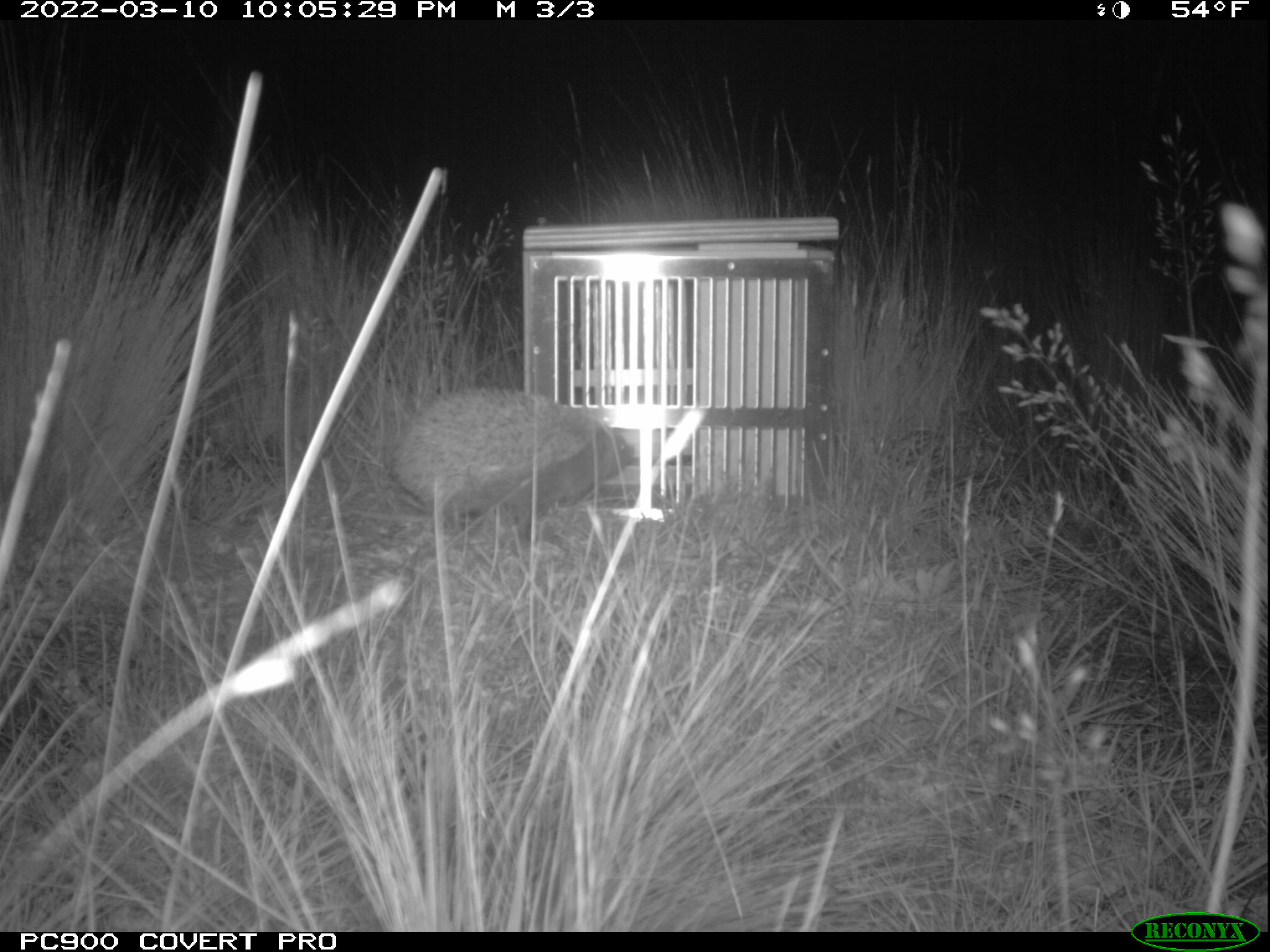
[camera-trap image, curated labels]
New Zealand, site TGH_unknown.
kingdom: Animalia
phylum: Chordata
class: Mammalia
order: Eulipotyphla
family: Erinaceidae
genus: Erinaceus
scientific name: Erinaceus europaeus europaeus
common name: european hedgehog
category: hedgehog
Hedgehog (european hedgehog) (Erinaceus europaeus europaeus).